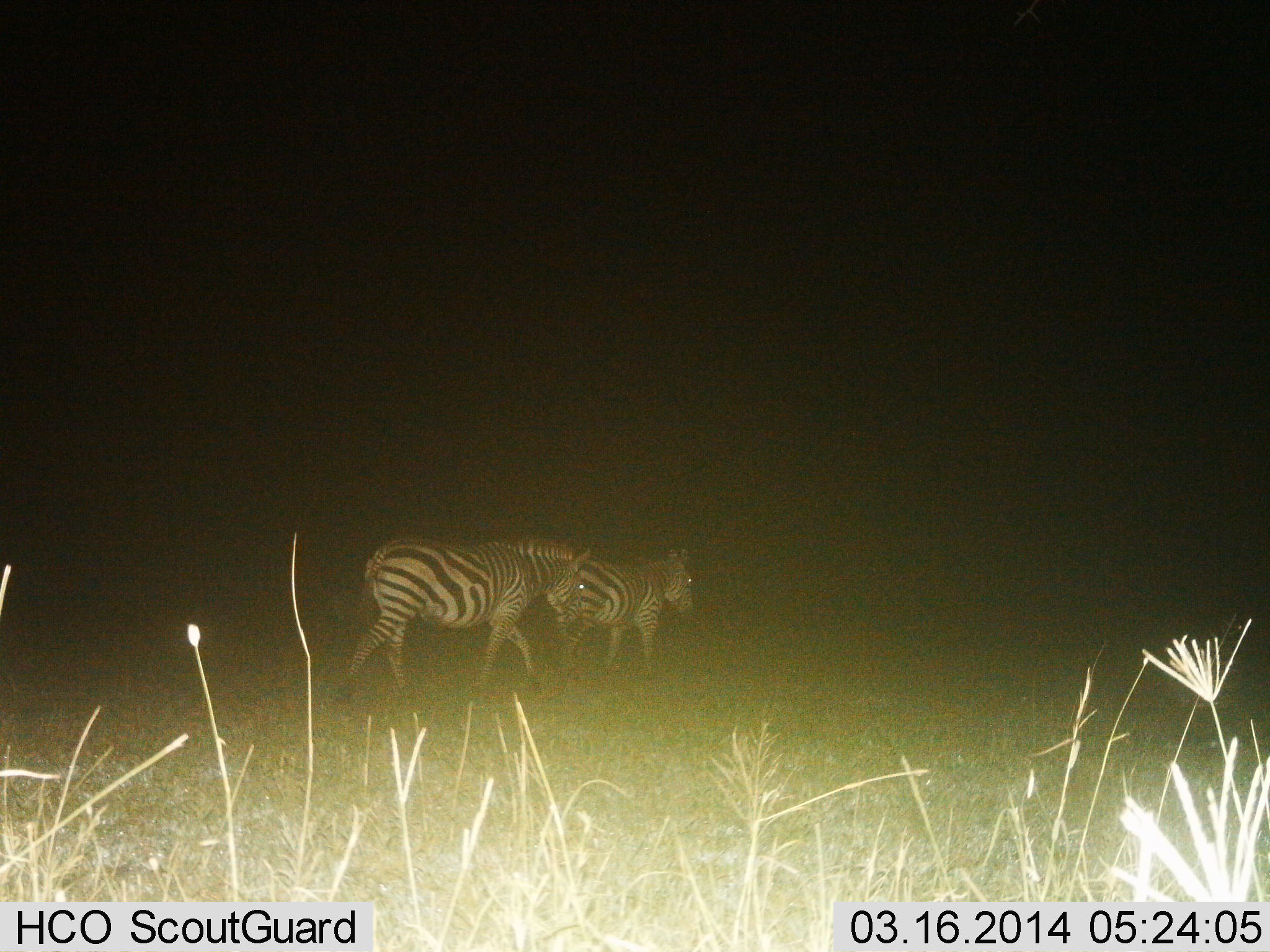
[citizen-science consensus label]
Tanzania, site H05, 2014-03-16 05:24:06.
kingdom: Animalia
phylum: Chordata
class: Mammalia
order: Perissodactyla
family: Equidae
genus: Equus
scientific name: Equus quagga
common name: plains zebra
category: zebra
Zebra (plains zebra) (Equus quagga), count 2. Behavior (volunteer vote fractions): standing 21%, resting 1%, moving 87%, interacting 3%. Young present (vote fraction): 0%. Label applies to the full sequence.